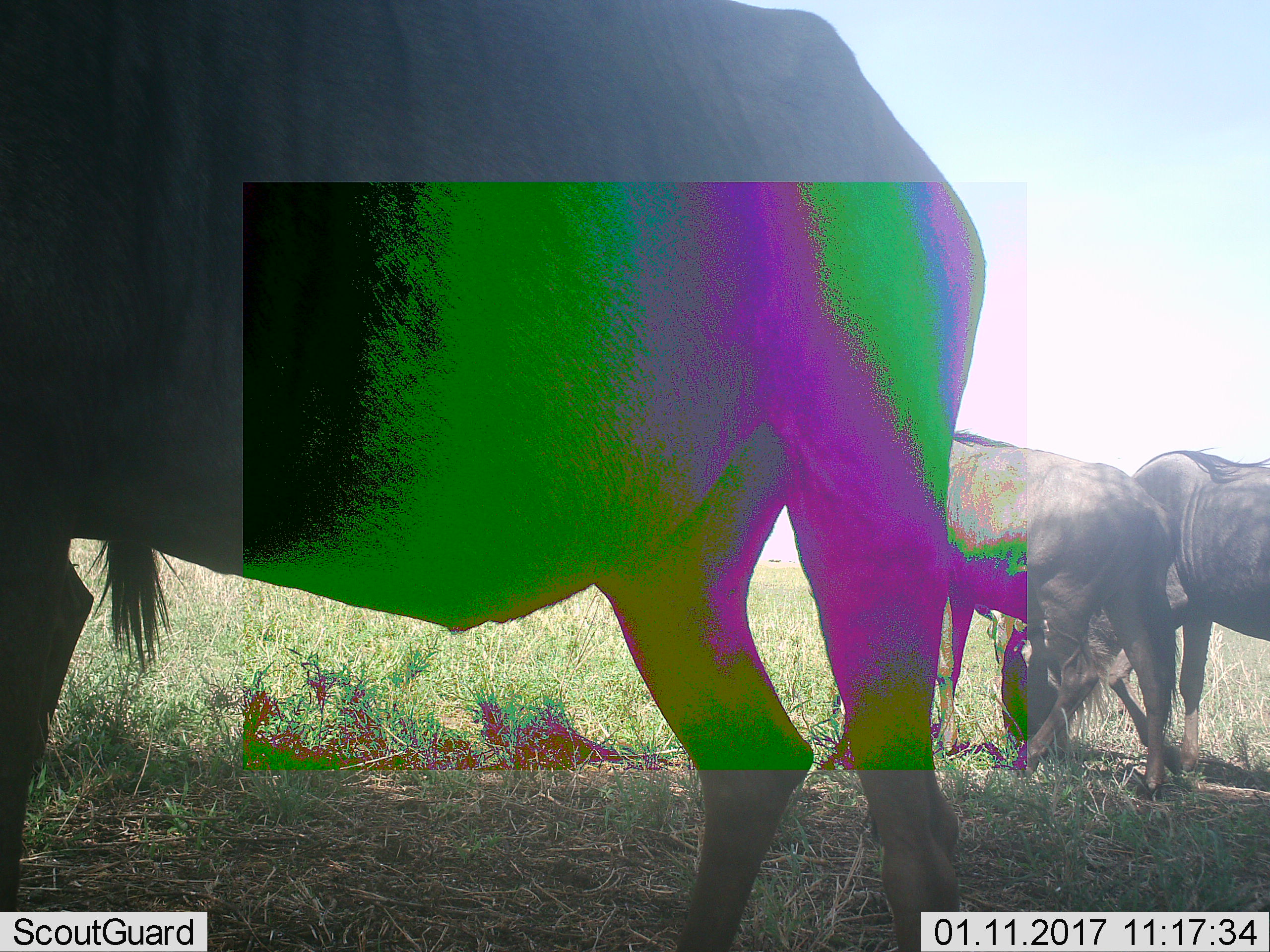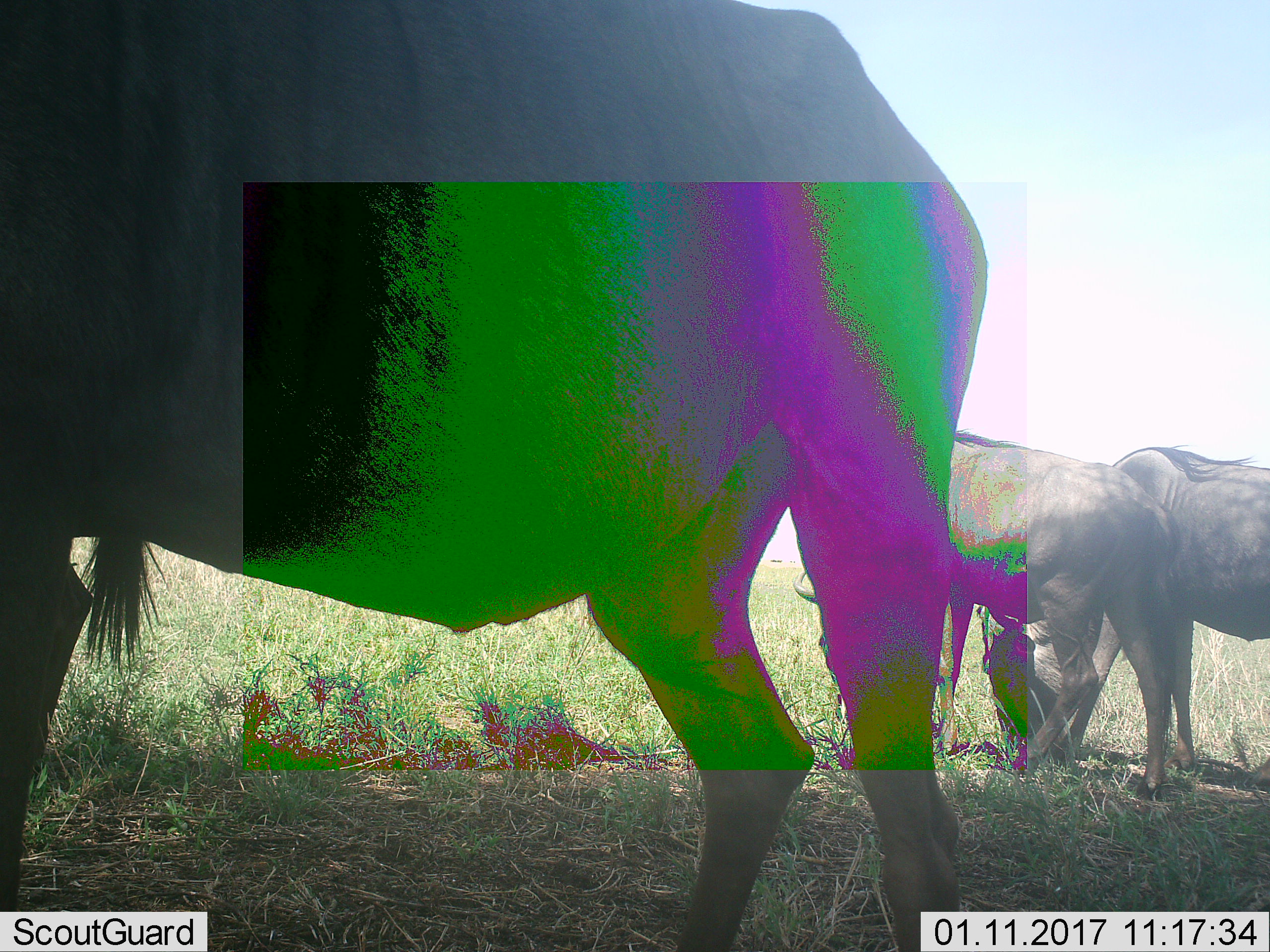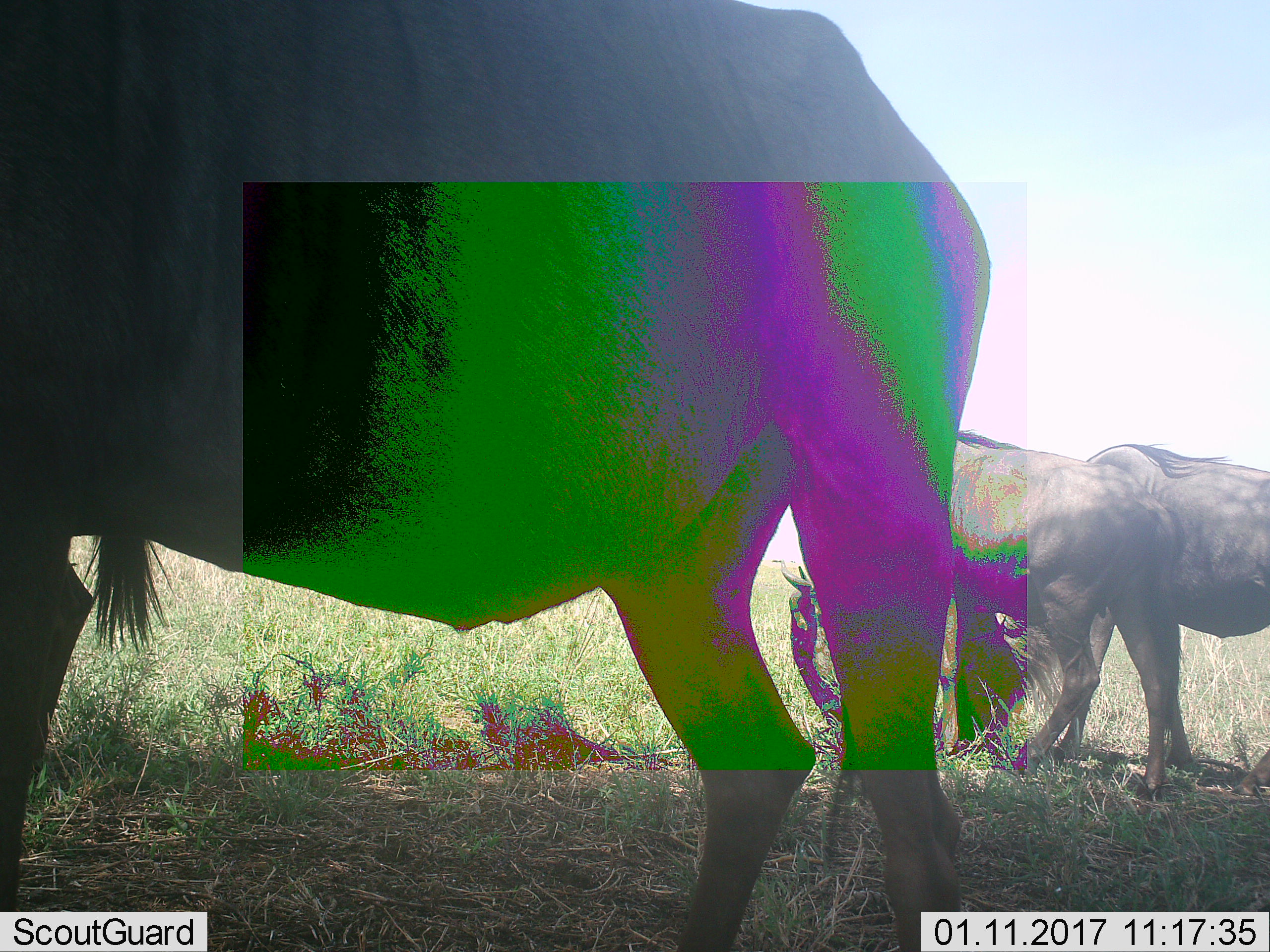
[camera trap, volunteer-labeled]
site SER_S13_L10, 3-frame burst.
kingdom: Animalia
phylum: Chordata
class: Mammalia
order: Artiodactyla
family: Bovidae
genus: Connochaetes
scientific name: Connochaetes taurinus taurinus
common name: blue wildebeest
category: wildebeestblue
Wildebeestblue (blue wildebeest) (Connochaetes taurinus taurinus), count 3. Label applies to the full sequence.